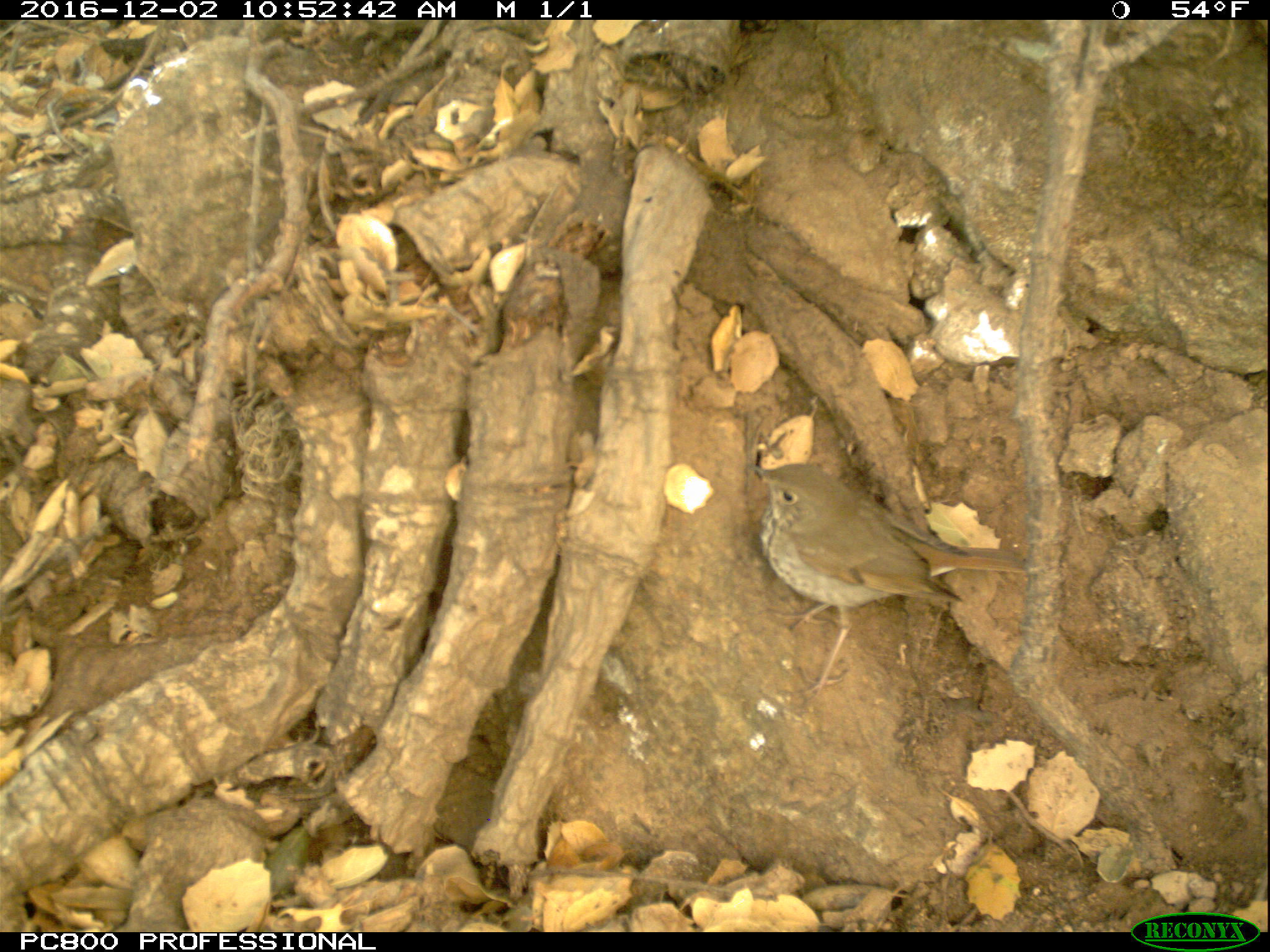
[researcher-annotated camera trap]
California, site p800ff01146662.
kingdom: Animalia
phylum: Chordata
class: Aves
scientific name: Aves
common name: bird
Bird (Aves).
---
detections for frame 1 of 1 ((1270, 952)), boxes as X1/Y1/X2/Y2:
bird: 748/456/1026/693